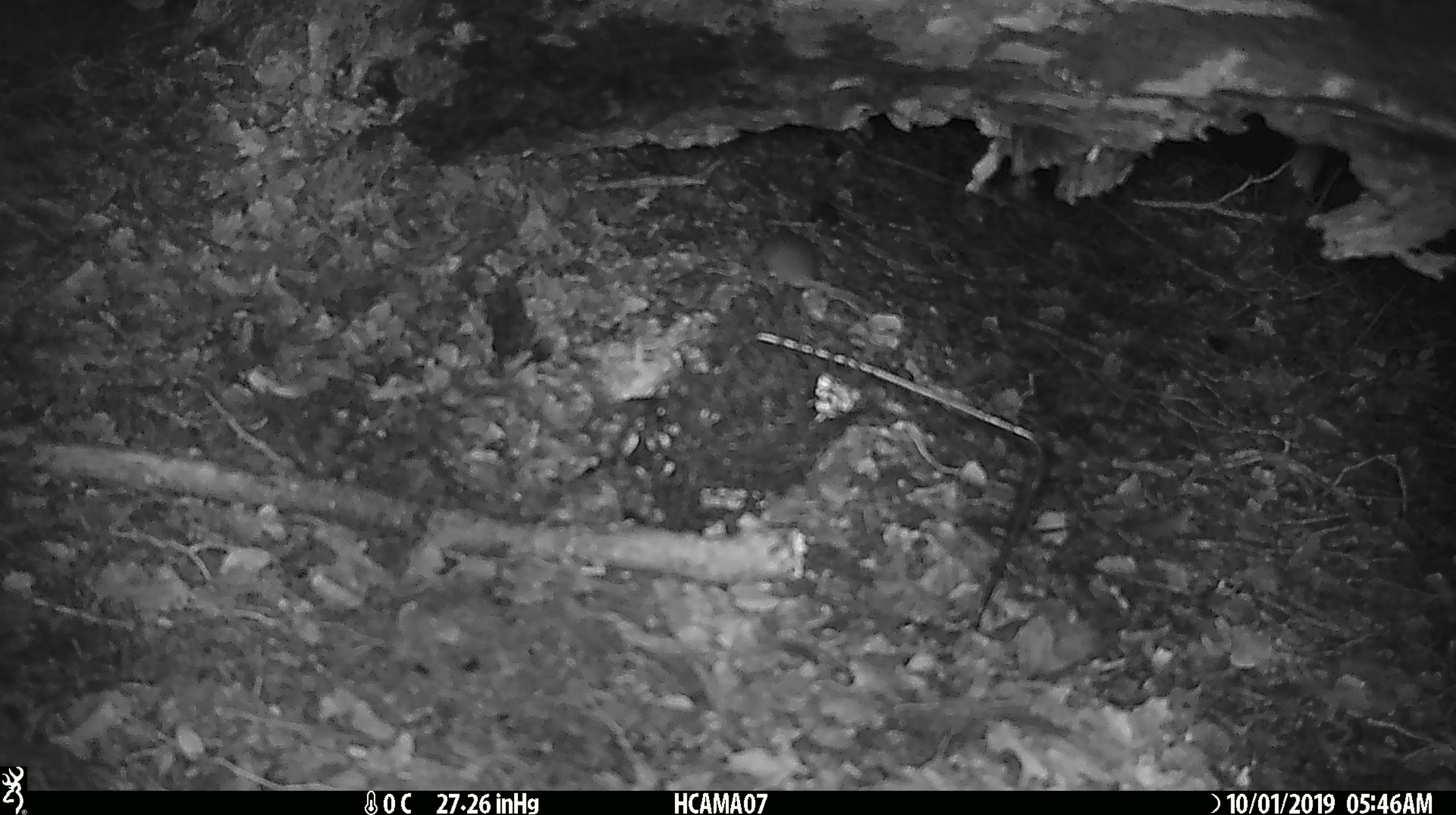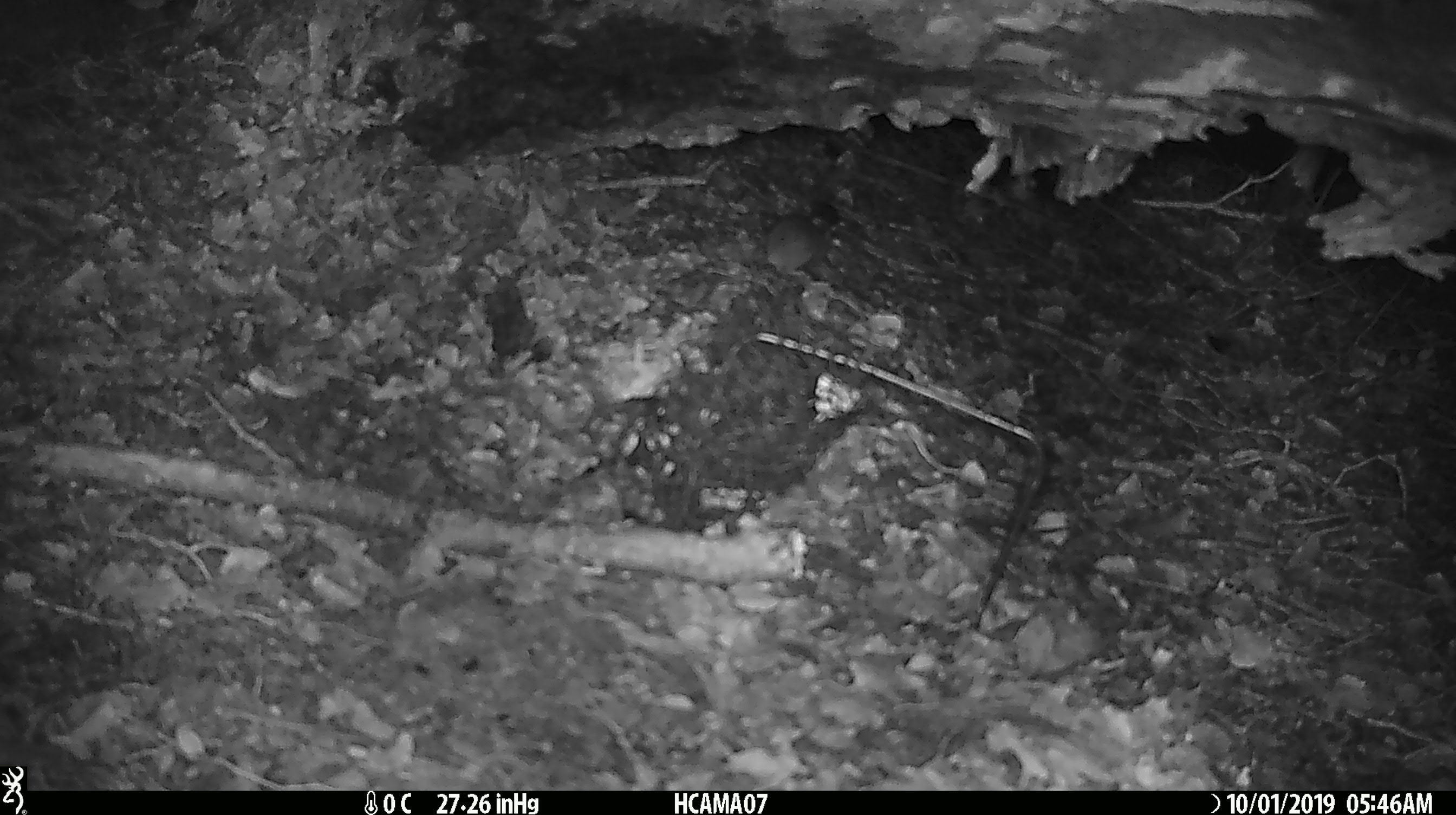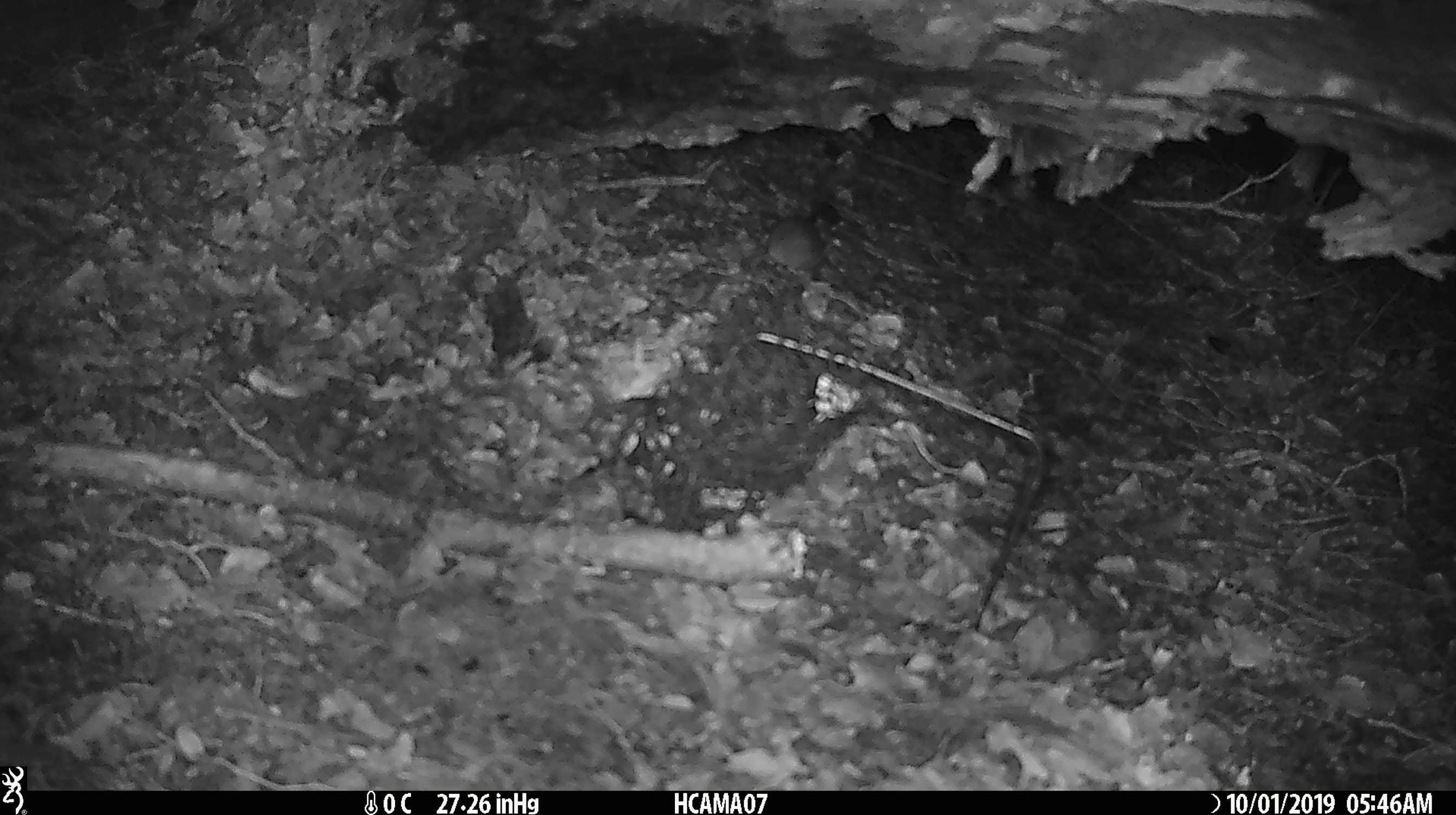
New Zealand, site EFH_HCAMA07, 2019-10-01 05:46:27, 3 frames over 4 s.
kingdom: Animalia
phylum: Chordata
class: Mammalia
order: Rodentia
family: Muridae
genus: Mus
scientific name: Mus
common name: mouse